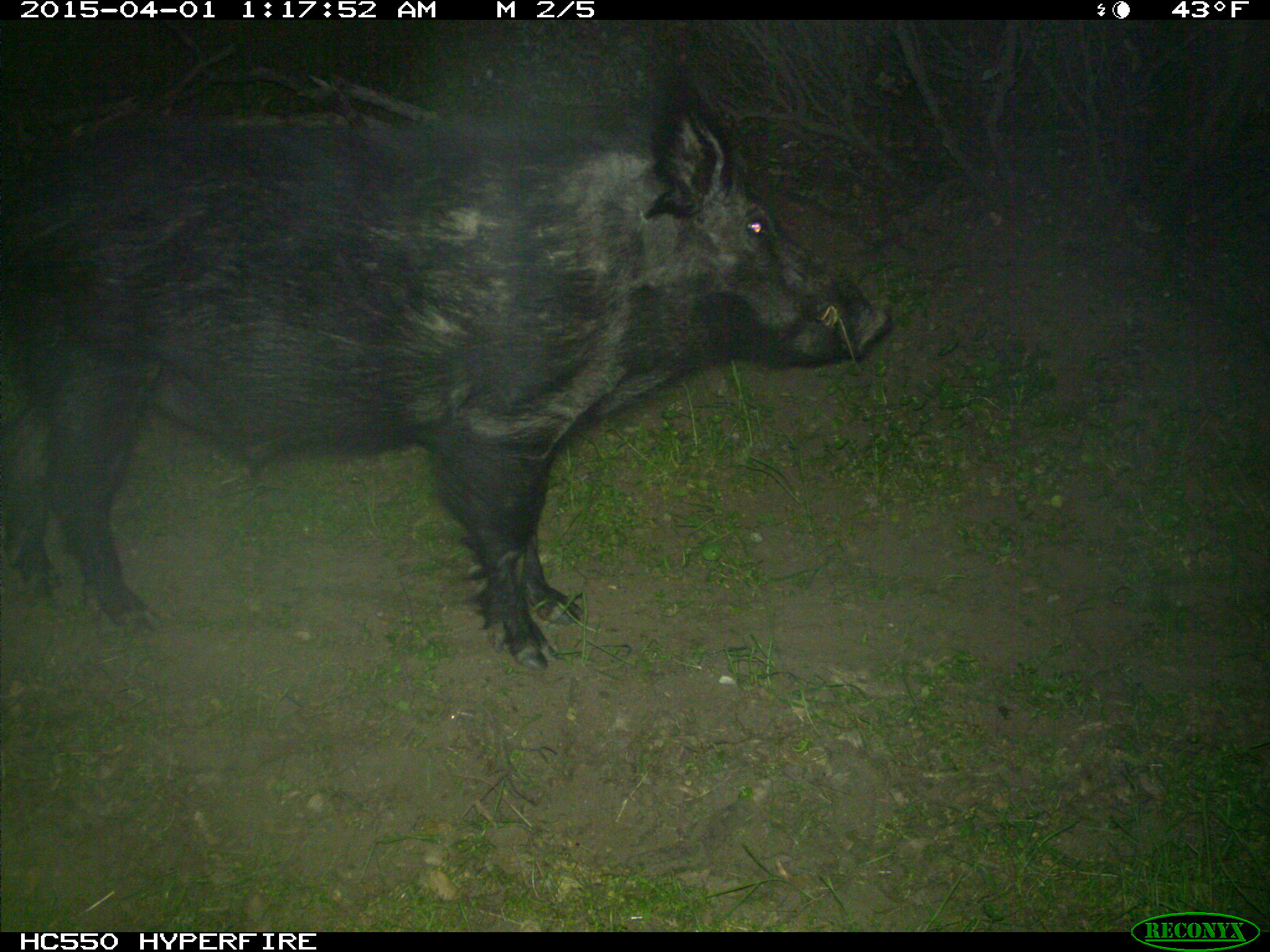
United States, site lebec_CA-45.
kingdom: Animalia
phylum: Chordata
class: Mammalia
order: Artiodactyla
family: Suidae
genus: Sus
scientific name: Sus scrofa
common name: wild boar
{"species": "Sus scrofa (wild boar)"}